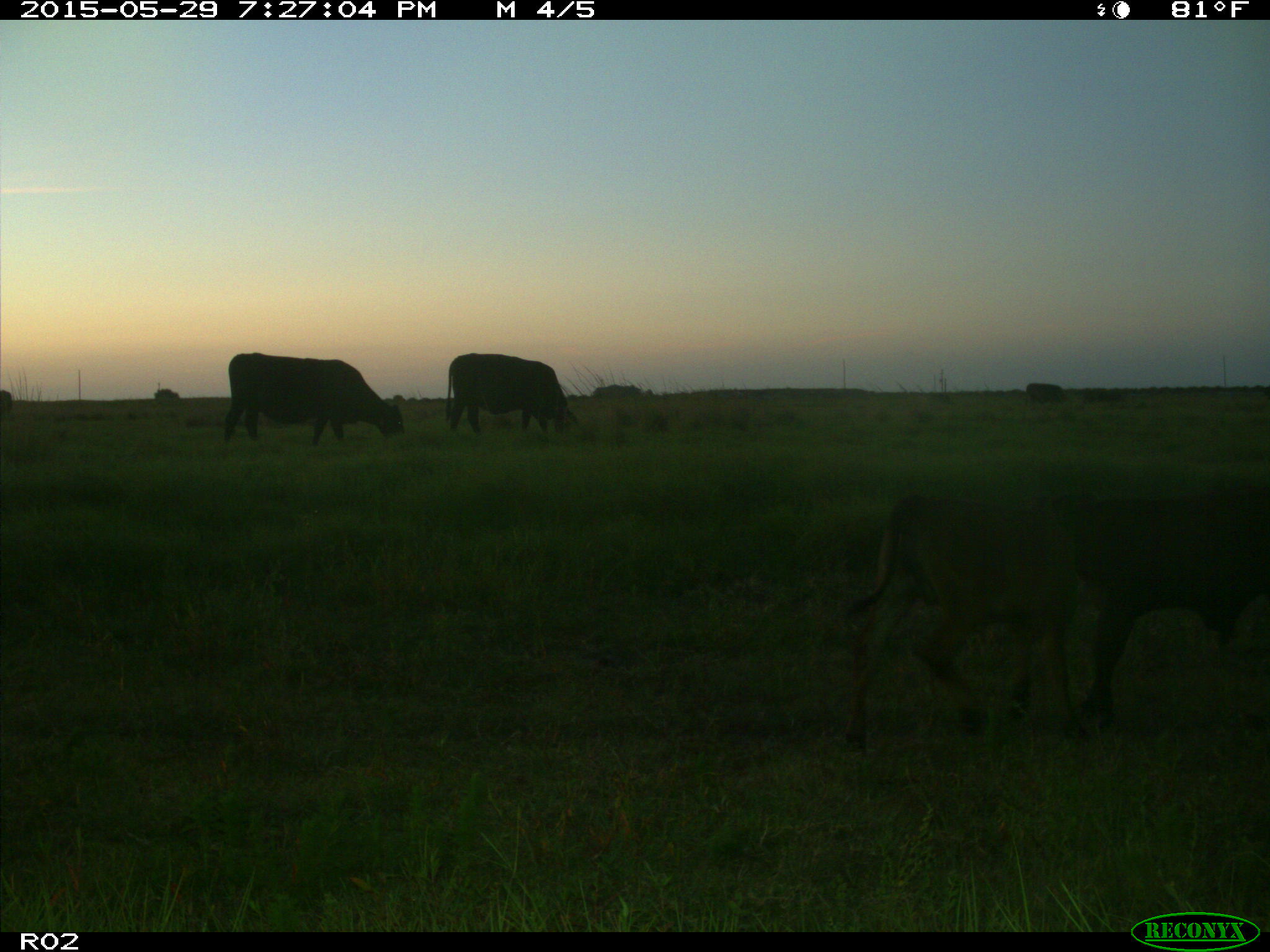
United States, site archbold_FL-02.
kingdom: Animalia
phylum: Chordata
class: Mammalia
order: Artiodactyla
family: Bovidae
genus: Bos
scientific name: Bos taurus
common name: domestic cow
Bos taurus (domestic cow).